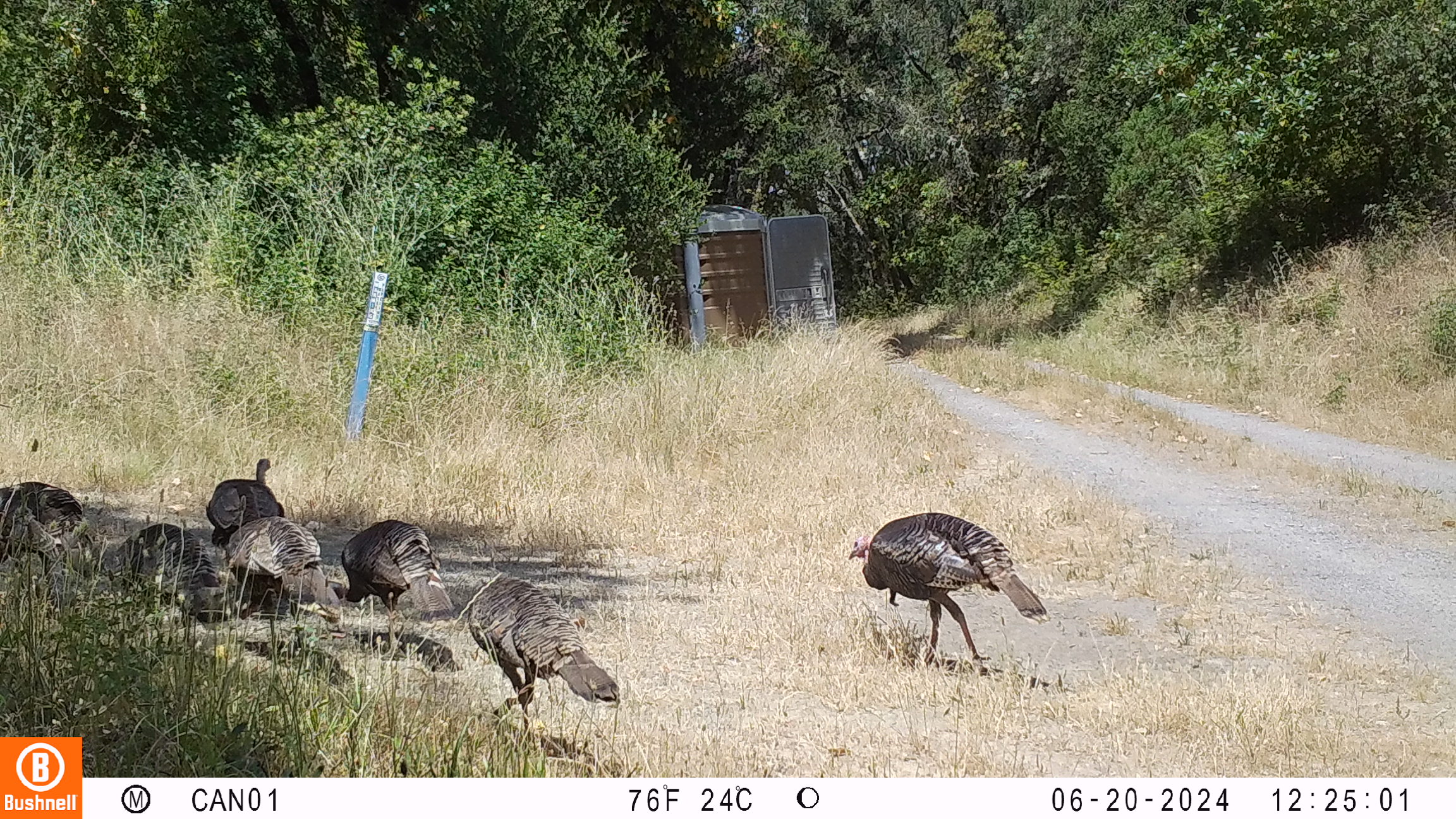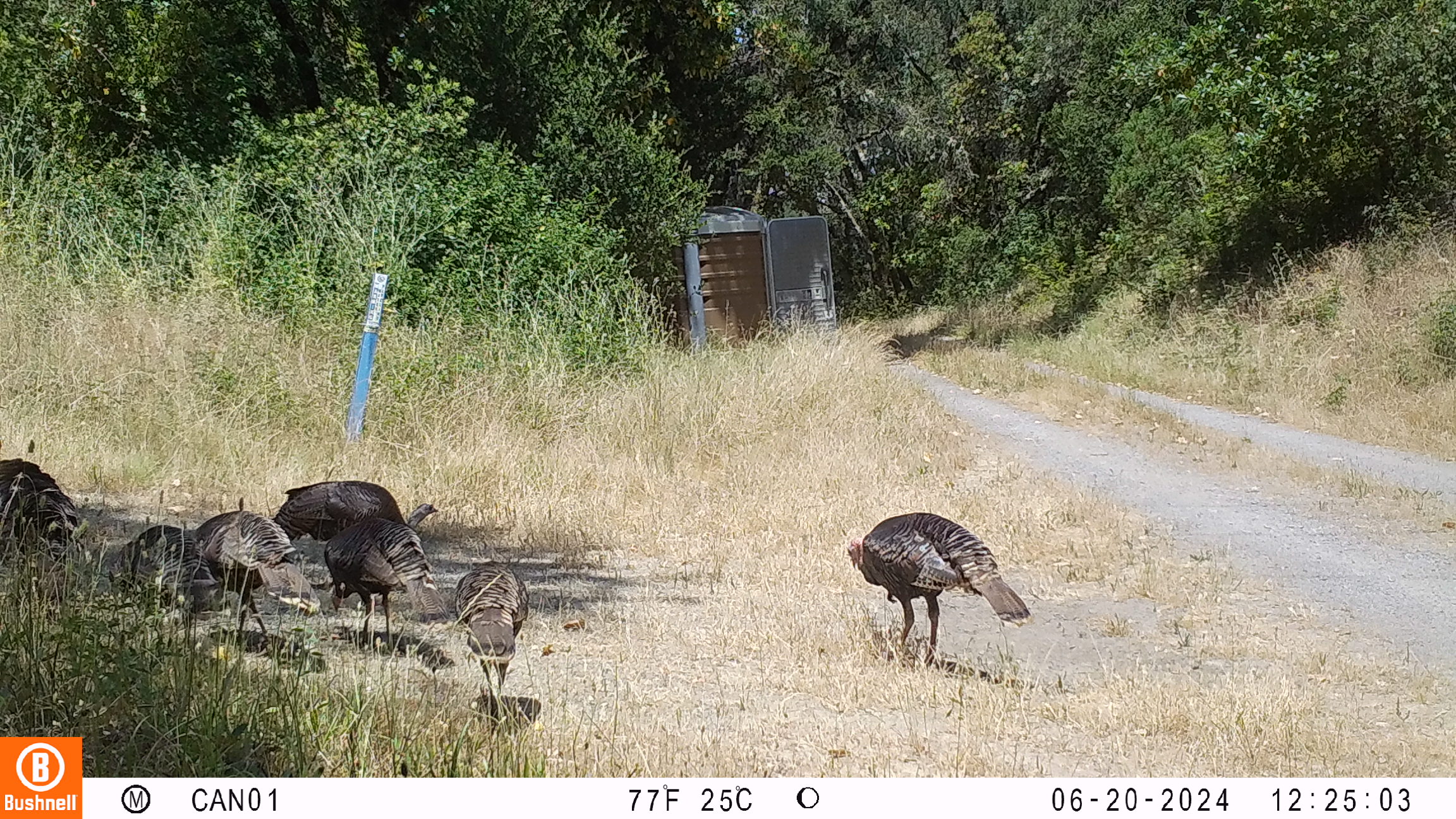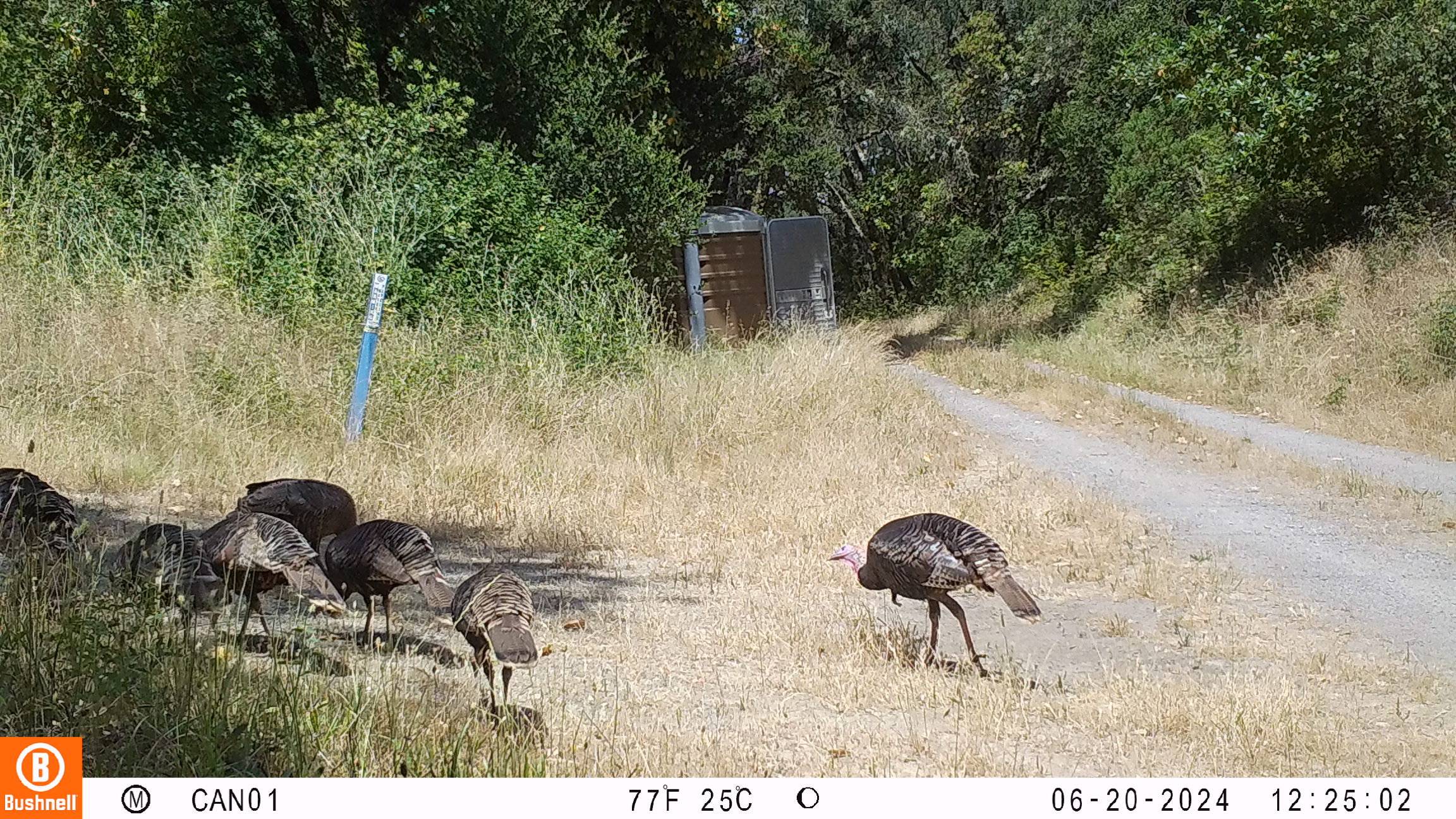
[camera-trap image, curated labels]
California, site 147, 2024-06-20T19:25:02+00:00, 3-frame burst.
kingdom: Animalia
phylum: Chordata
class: Aves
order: Galliformes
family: Phasianidae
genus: Meleagris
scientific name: Meleagris gallopavo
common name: turkey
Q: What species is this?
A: Turkey (Meleagris gallopavo).